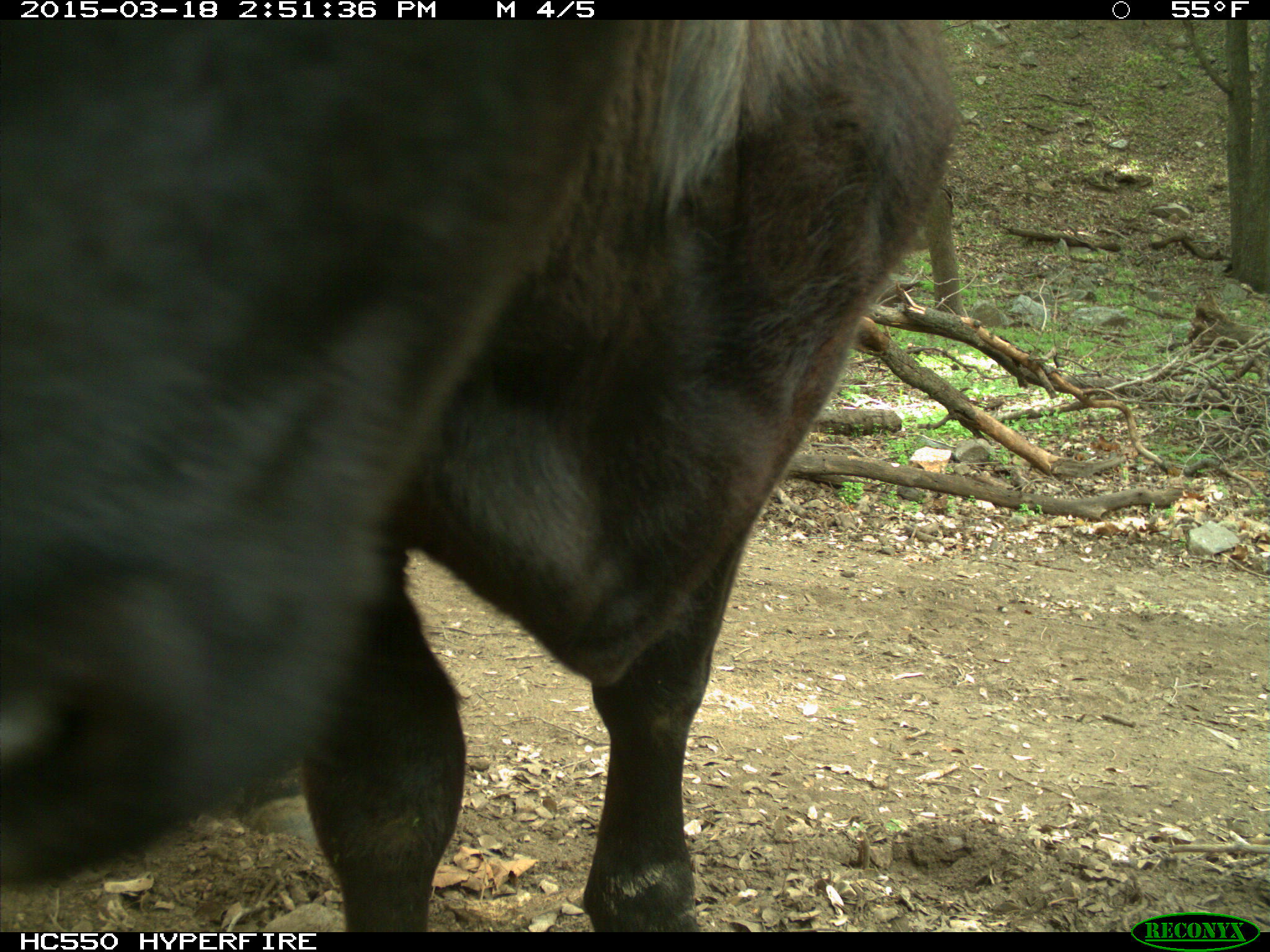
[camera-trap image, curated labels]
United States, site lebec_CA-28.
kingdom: Animalia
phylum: Chordata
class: Mammalia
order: Artiodactyla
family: Bovidae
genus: Bos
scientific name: Bos taurus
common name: domestic cow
Bos taurus (domestic cow).